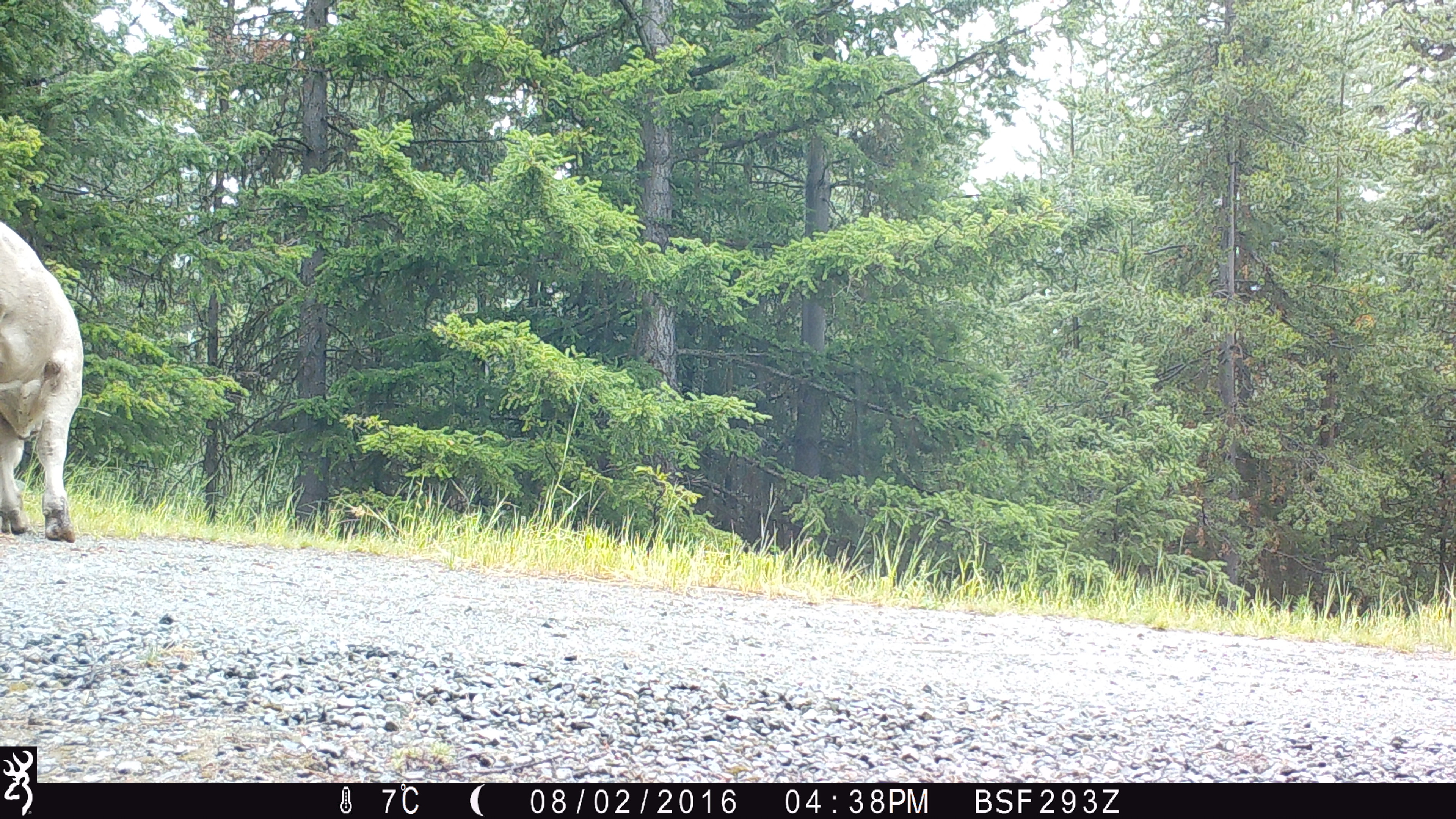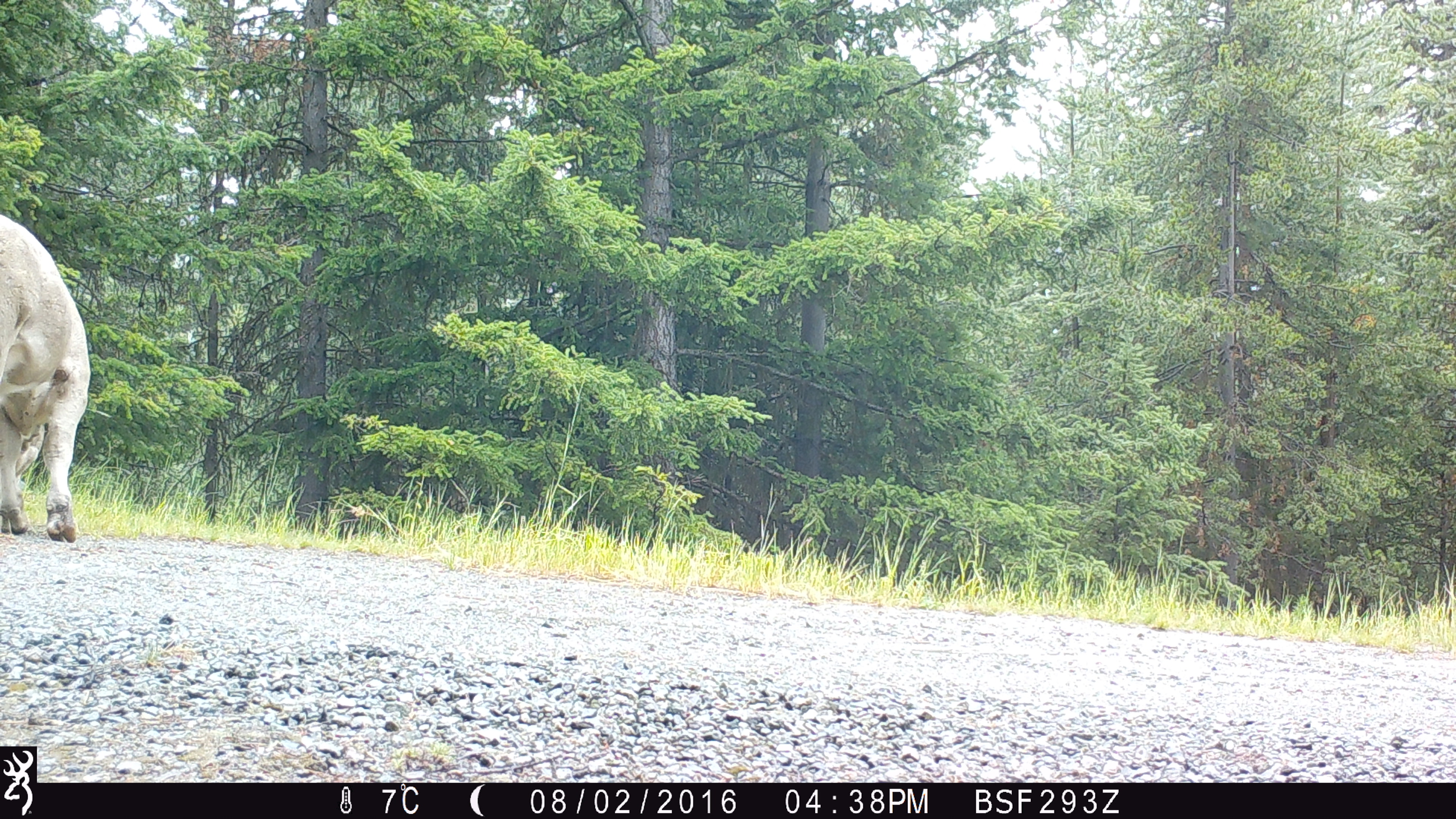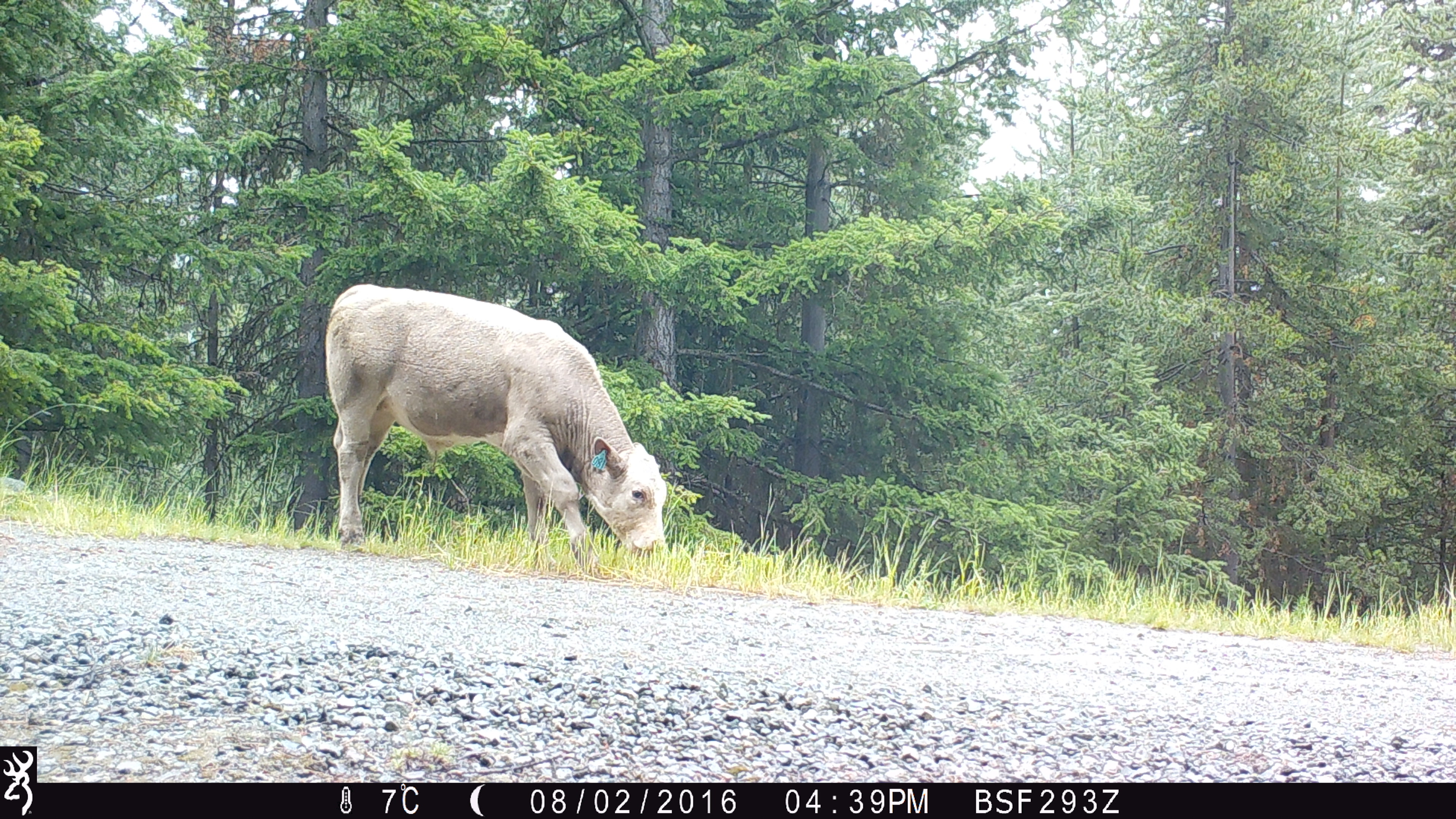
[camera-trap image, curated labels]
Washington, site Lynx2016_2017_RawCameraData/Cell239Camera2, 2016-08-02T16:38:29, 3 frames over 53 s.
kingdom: Animalia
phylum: Chordata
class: Mammalia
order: Artiodactyla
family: Bovidae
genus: Bos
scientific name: Bos taurus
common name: domestic cattle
Domestic cattle (Bos taurus). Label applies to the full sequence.